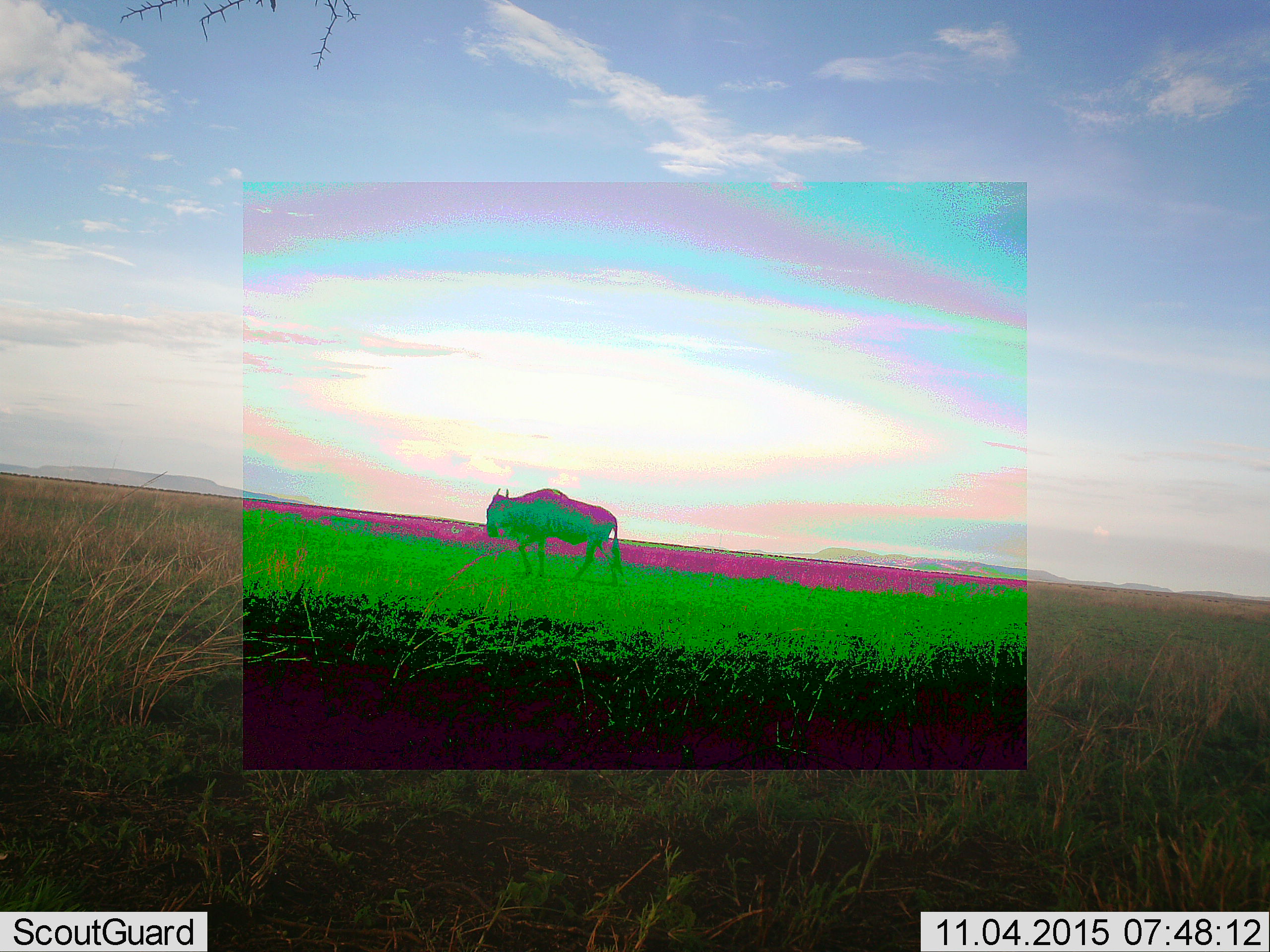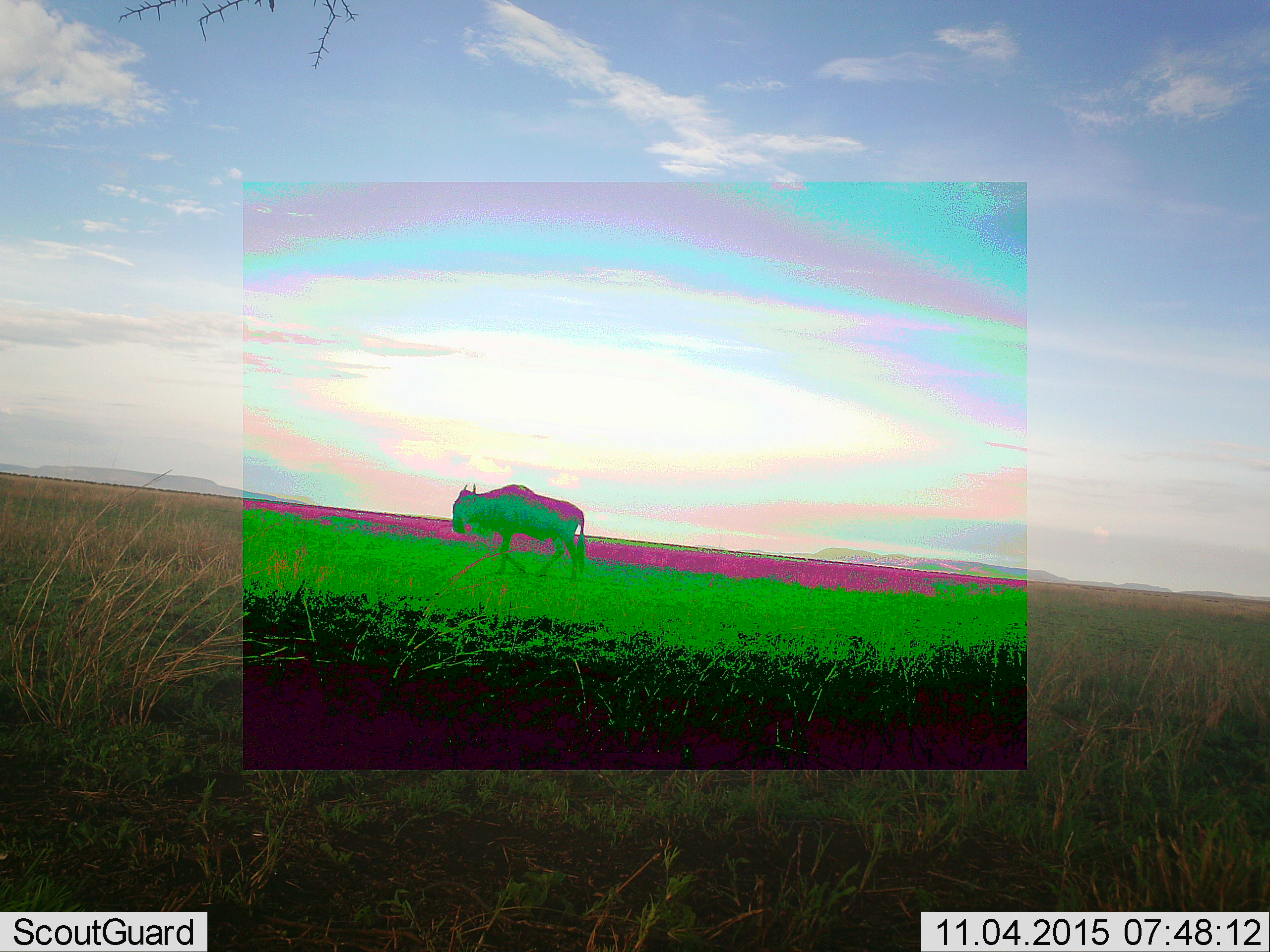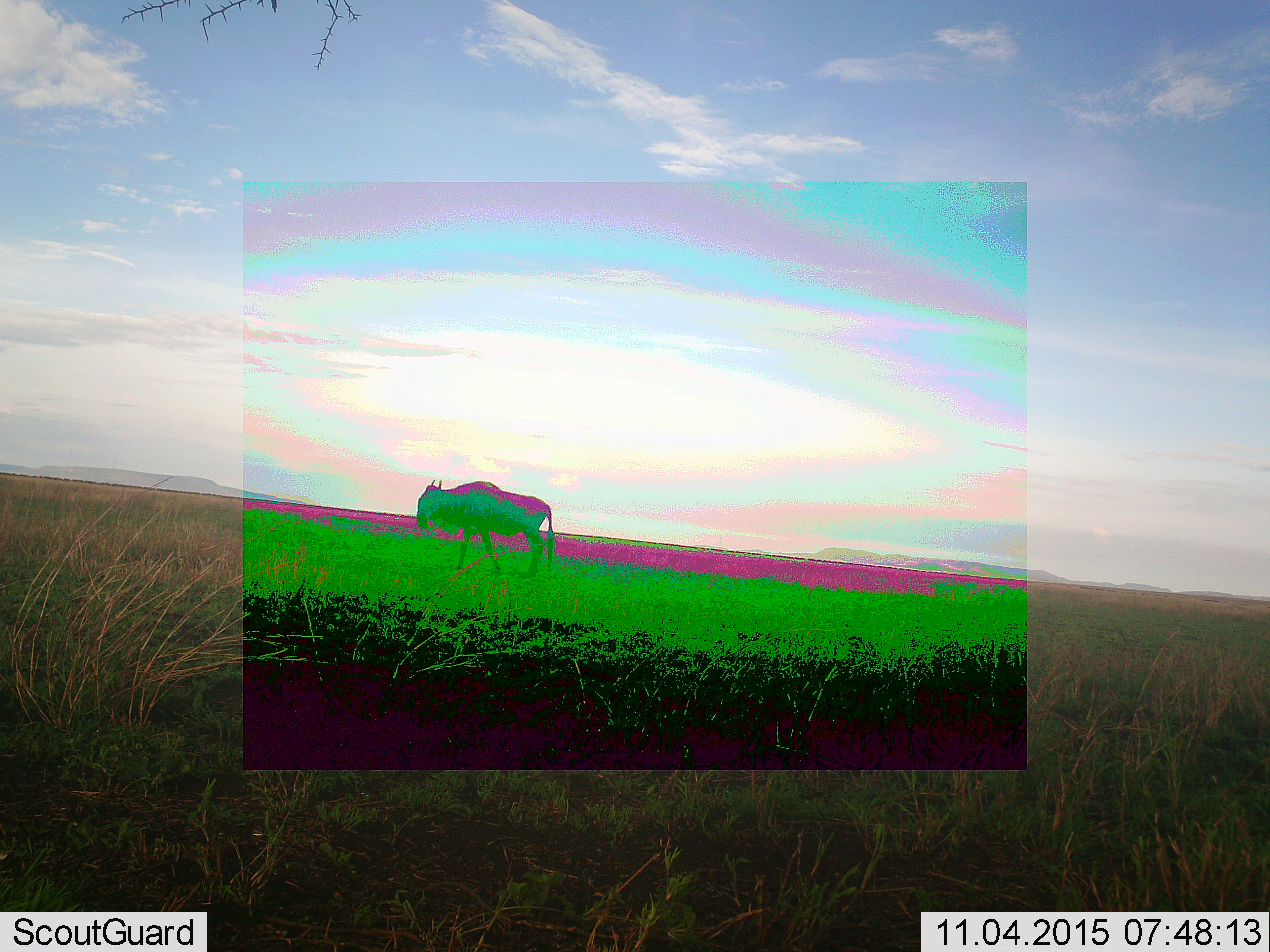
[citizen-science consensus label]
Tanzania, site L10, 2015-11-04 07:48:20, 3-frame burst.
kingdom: Animalia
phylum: Chordata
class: Mammalia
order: Artiodactyla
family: Bovidae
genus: Connochaetes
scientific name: Connochaetes taurinus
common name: blue wildebeest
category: wildebeest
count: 1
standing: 12%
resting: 0%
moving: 88%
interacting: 0%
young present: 0%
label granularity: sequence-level